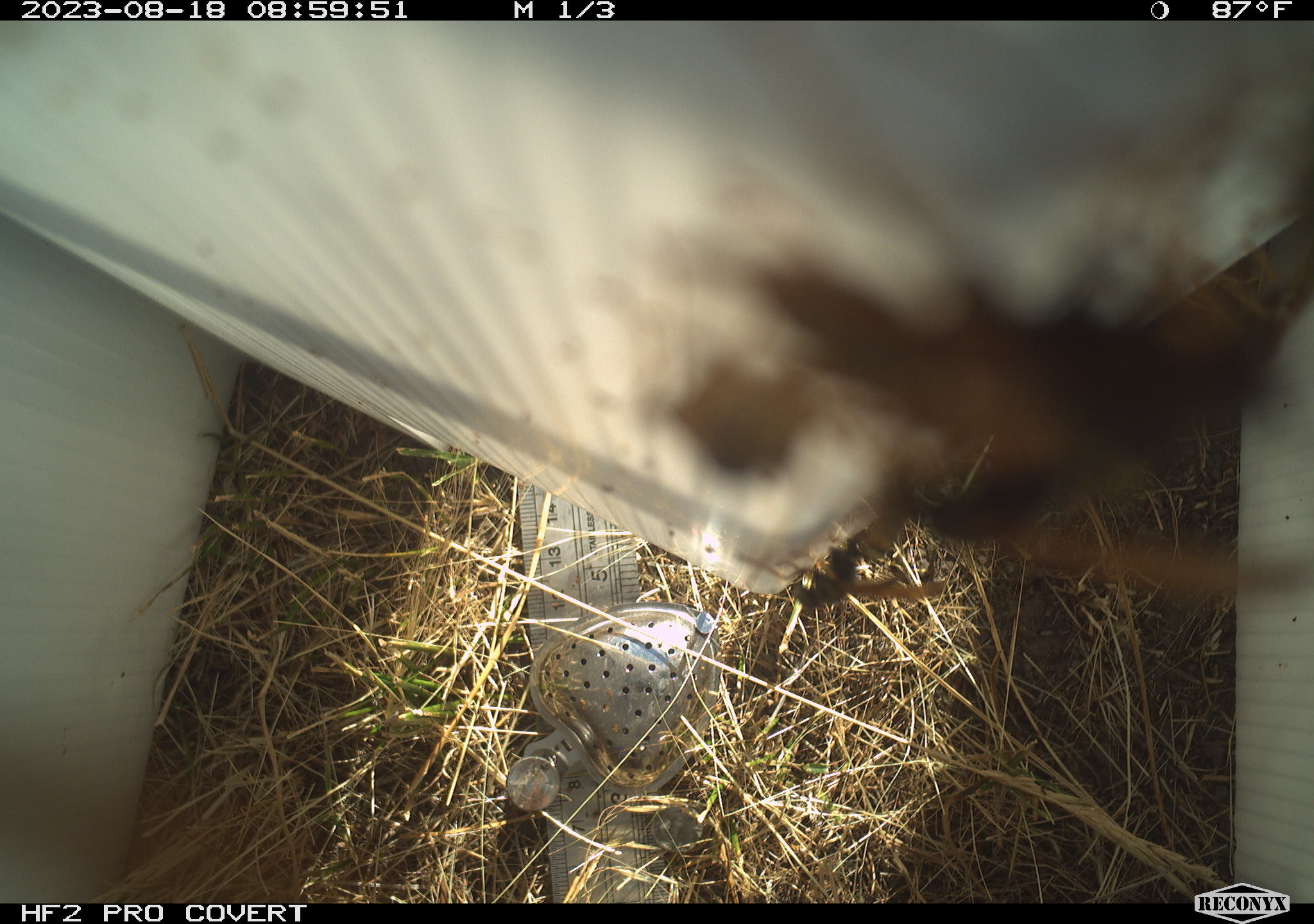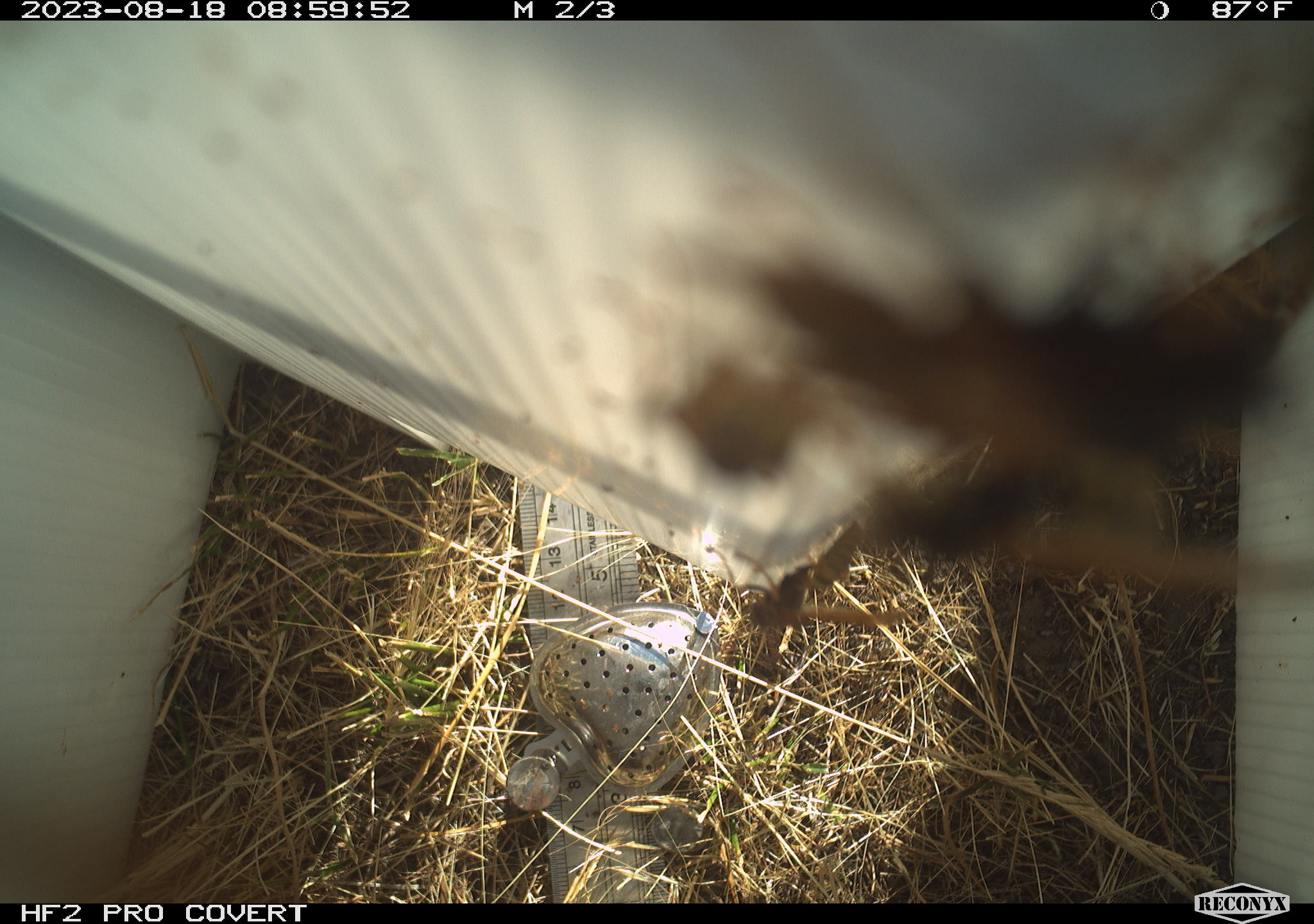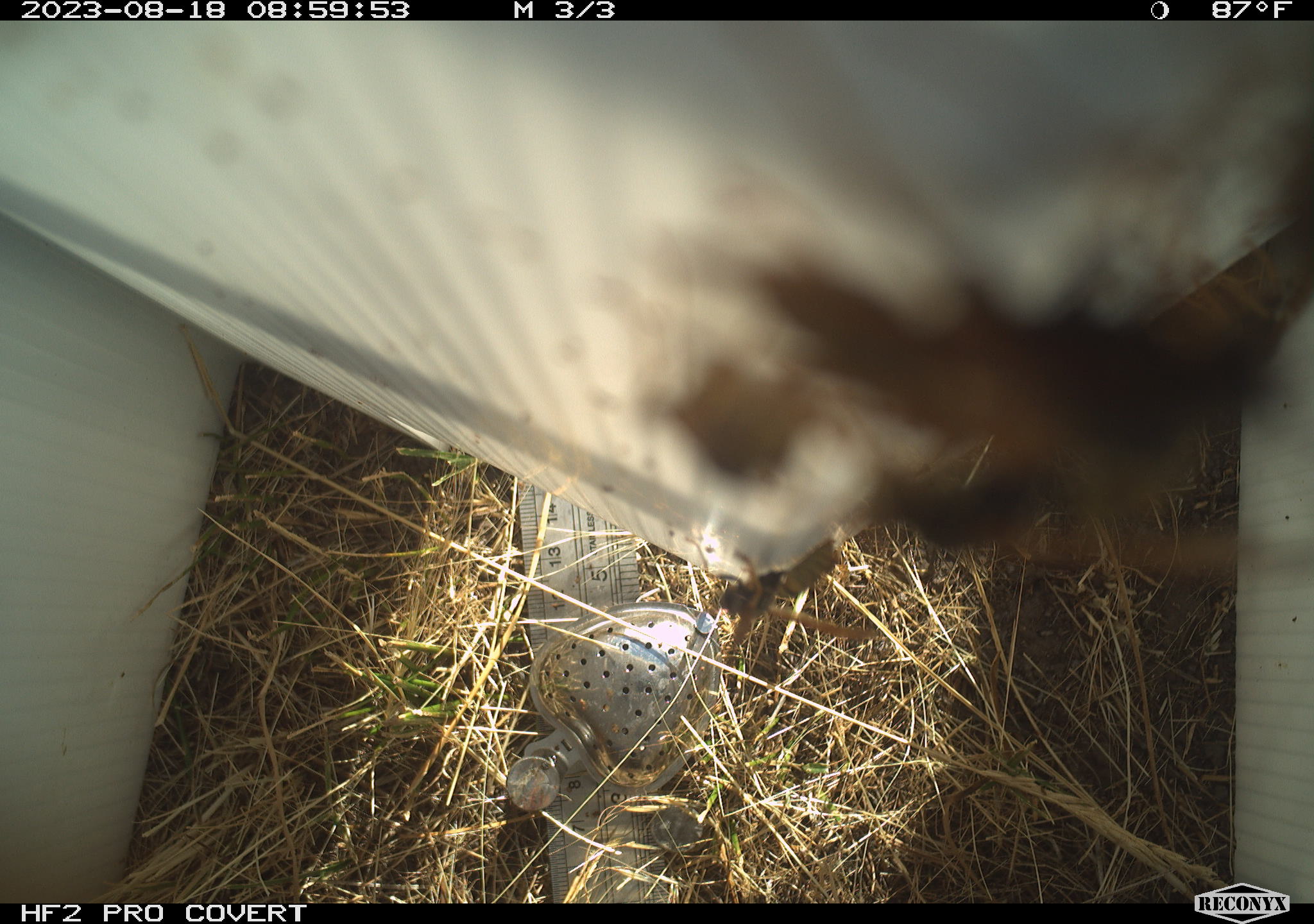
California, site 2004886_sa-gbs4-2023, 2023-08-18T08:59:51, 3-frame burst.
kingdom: Animalia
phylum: Arthropoda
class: Insecta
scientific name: Insecta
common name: insect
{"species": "insect (Insecta)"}